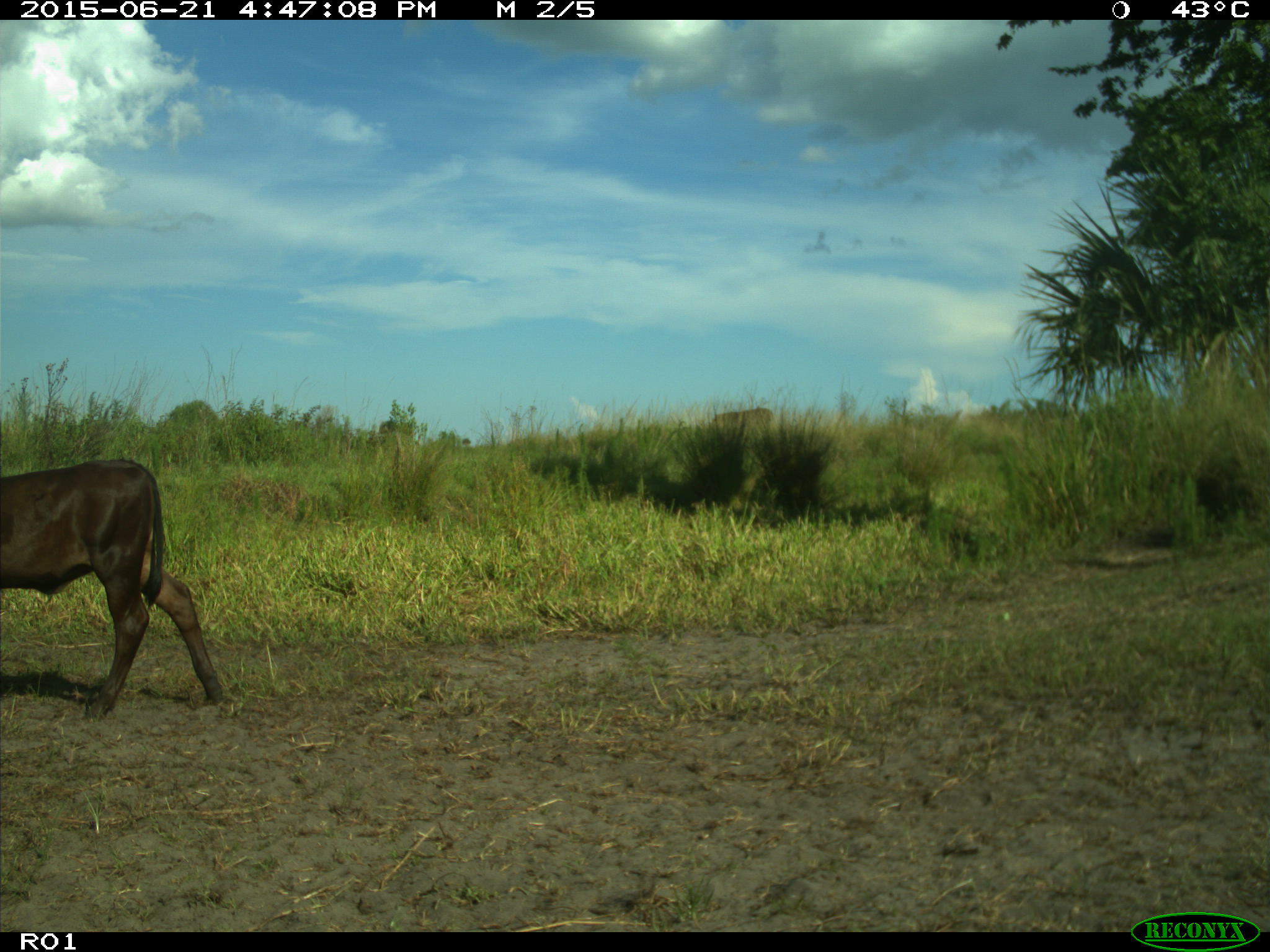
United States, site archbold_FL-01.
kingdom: Animalia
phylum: Chordata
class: Mammalia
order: Artiodactyla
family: Bovidae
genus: Bos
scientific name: Bos taurus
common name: domestic cow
Bos taurus (domestic cow).